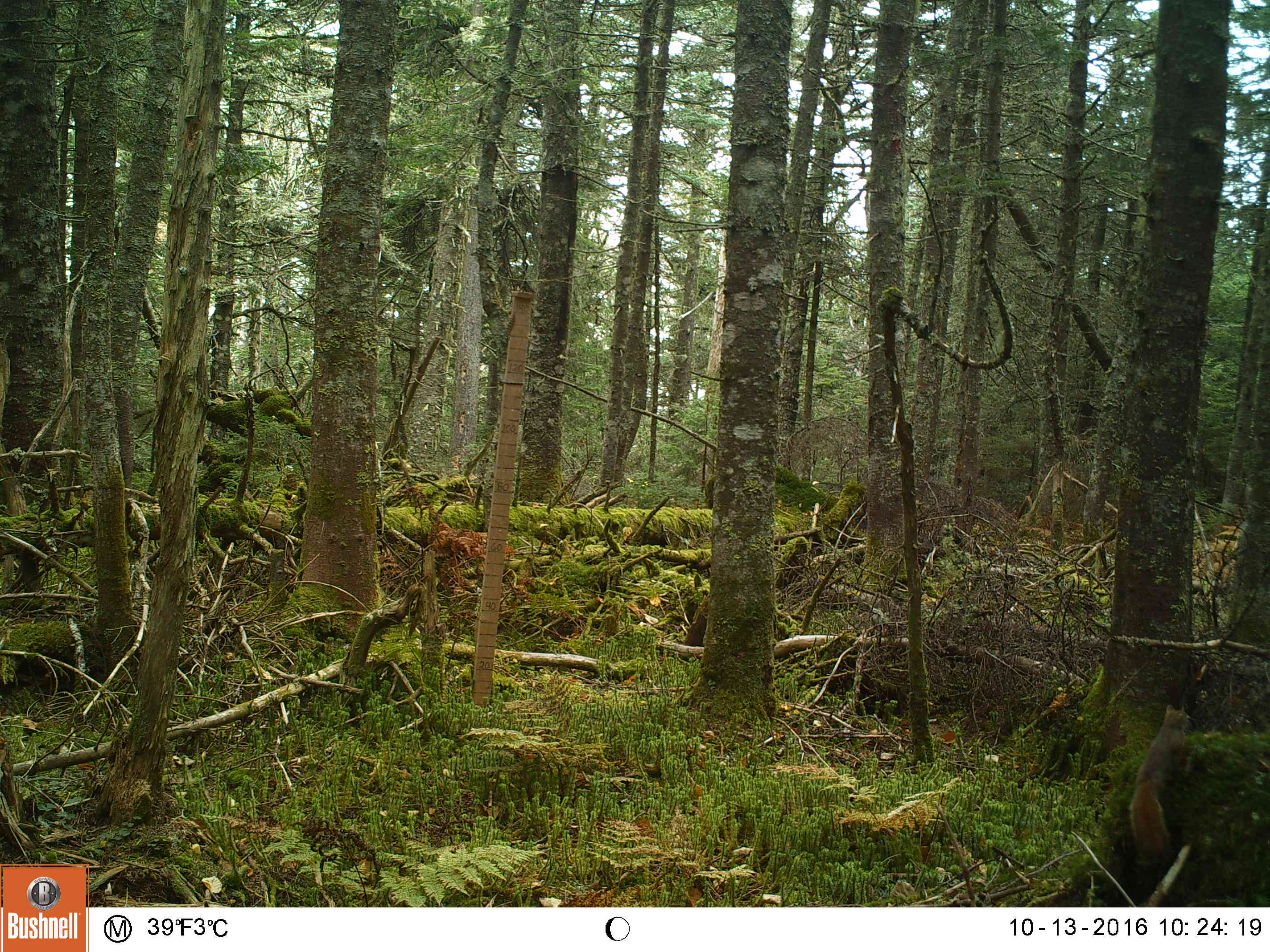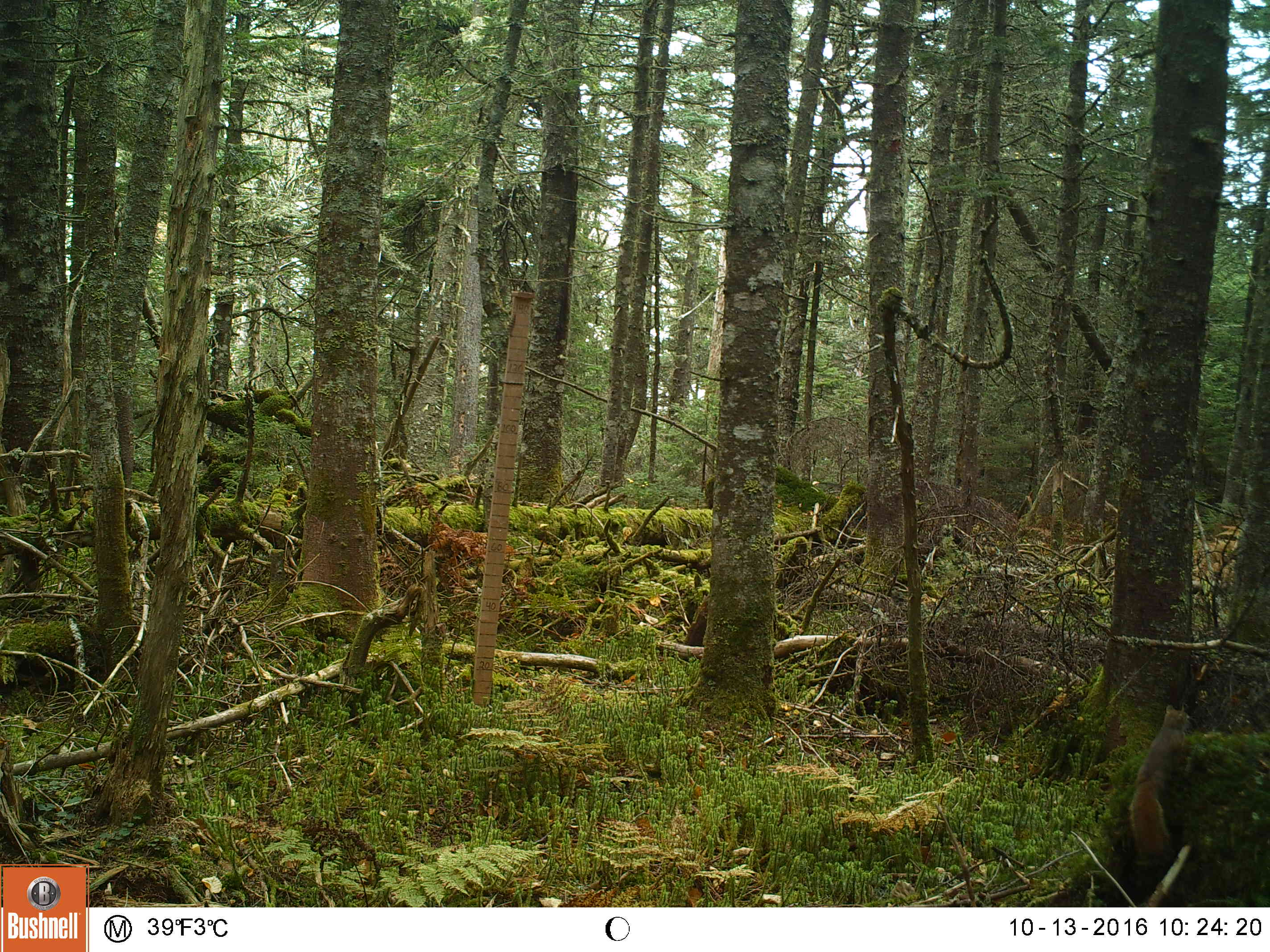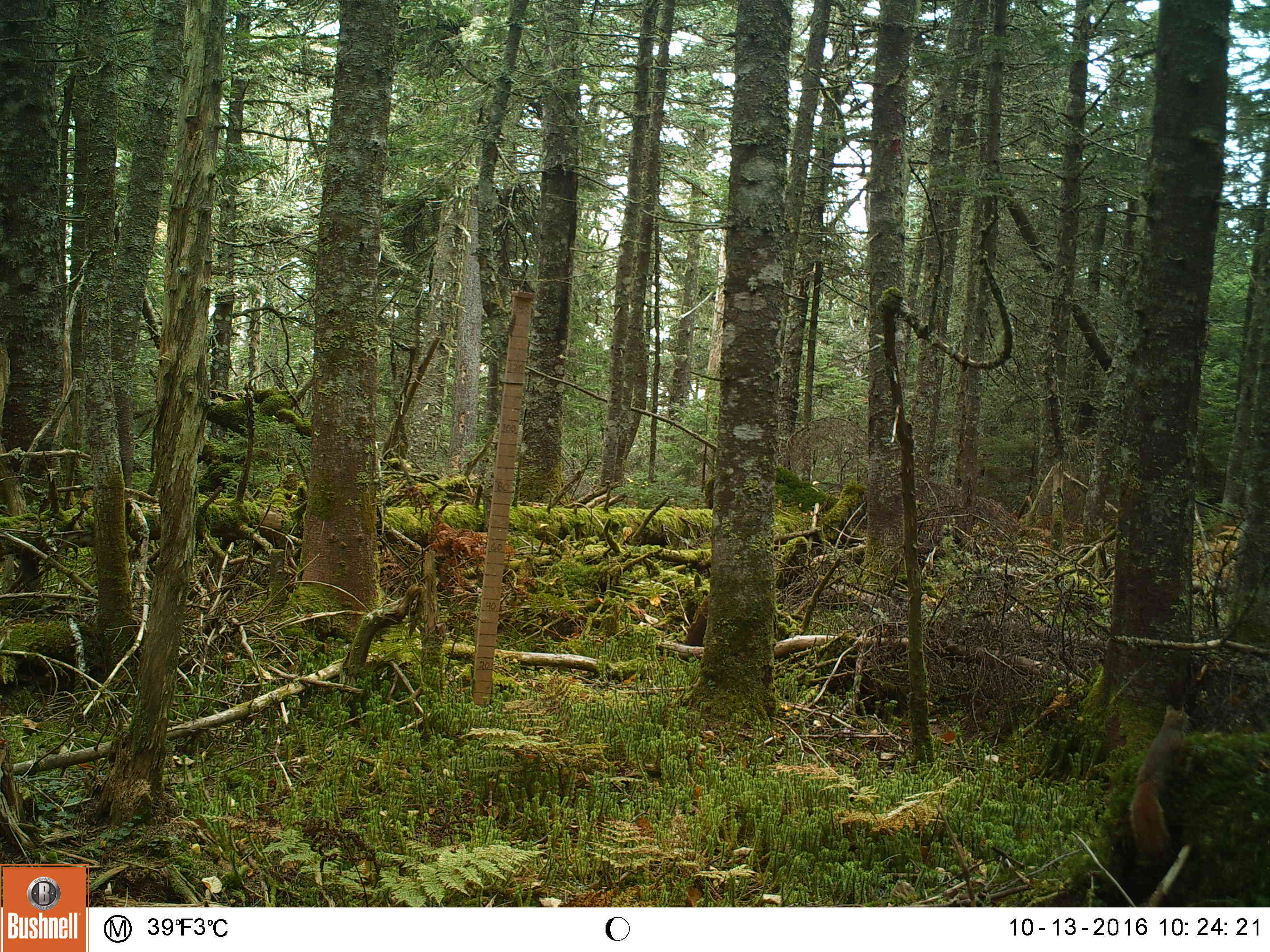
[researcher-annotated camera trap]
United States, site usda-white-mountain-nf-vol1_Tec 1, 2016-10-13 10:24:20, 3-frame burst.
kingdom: Animalia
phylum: Chordata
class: Mammalia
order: Rodentia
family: Sciuridae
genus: Tamiasciurus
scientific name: Tamiasciurus hudsonicus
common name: red squirrel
Red squirrel (Tamiasciurus hudsonicus).